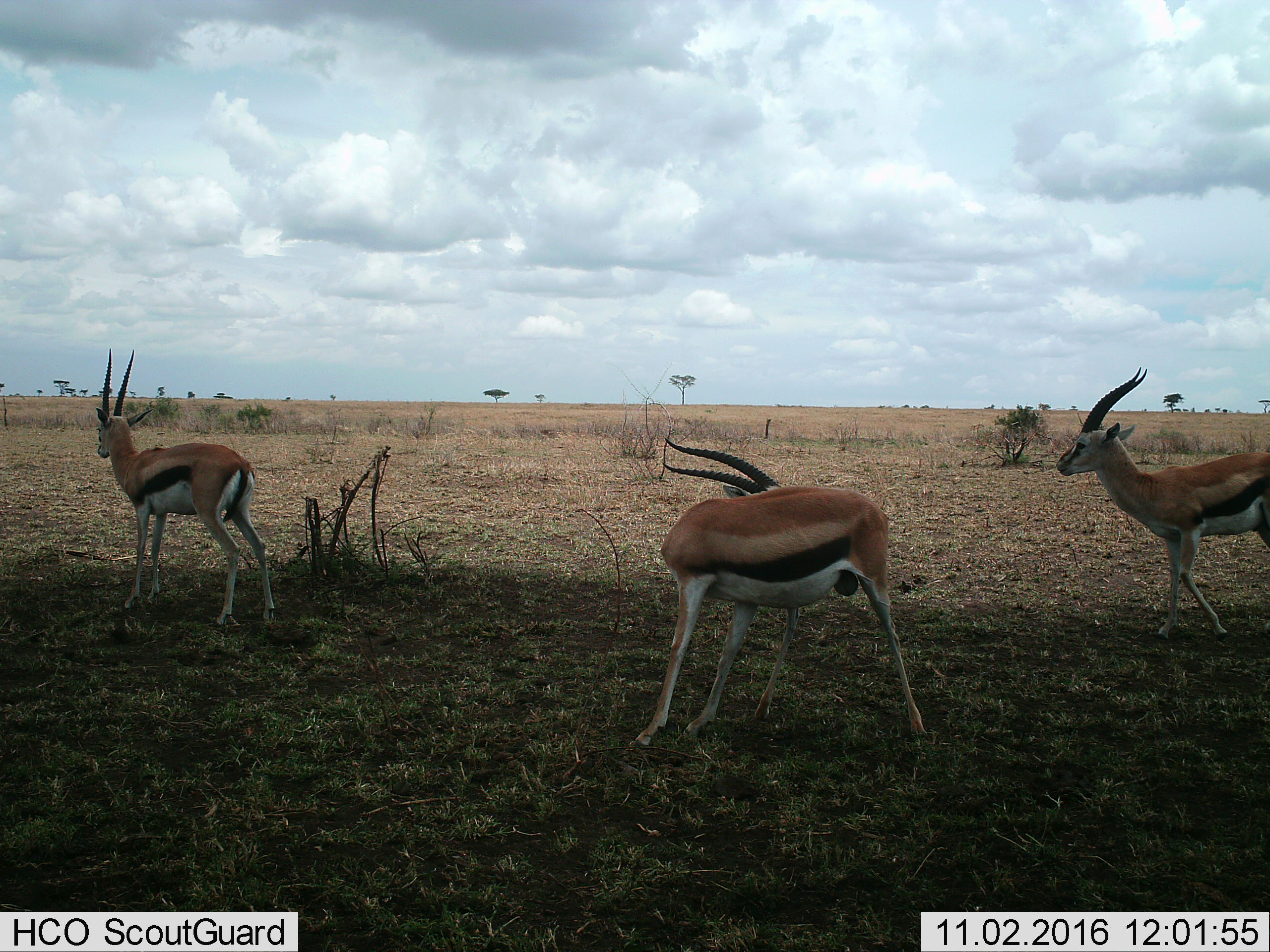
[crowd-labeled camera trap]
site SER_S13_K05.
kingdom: Animalia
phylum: Chordata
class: Mammalia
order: Artiodactyla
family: Bovidae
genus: Eudorcas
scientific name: Eudorcas thomsonii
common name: thomson's gazelle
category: gazellethomsons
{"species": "gazellethomsons (thomson's gazelle) (Eudorcas thomsonii)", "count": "3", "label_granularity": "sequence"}